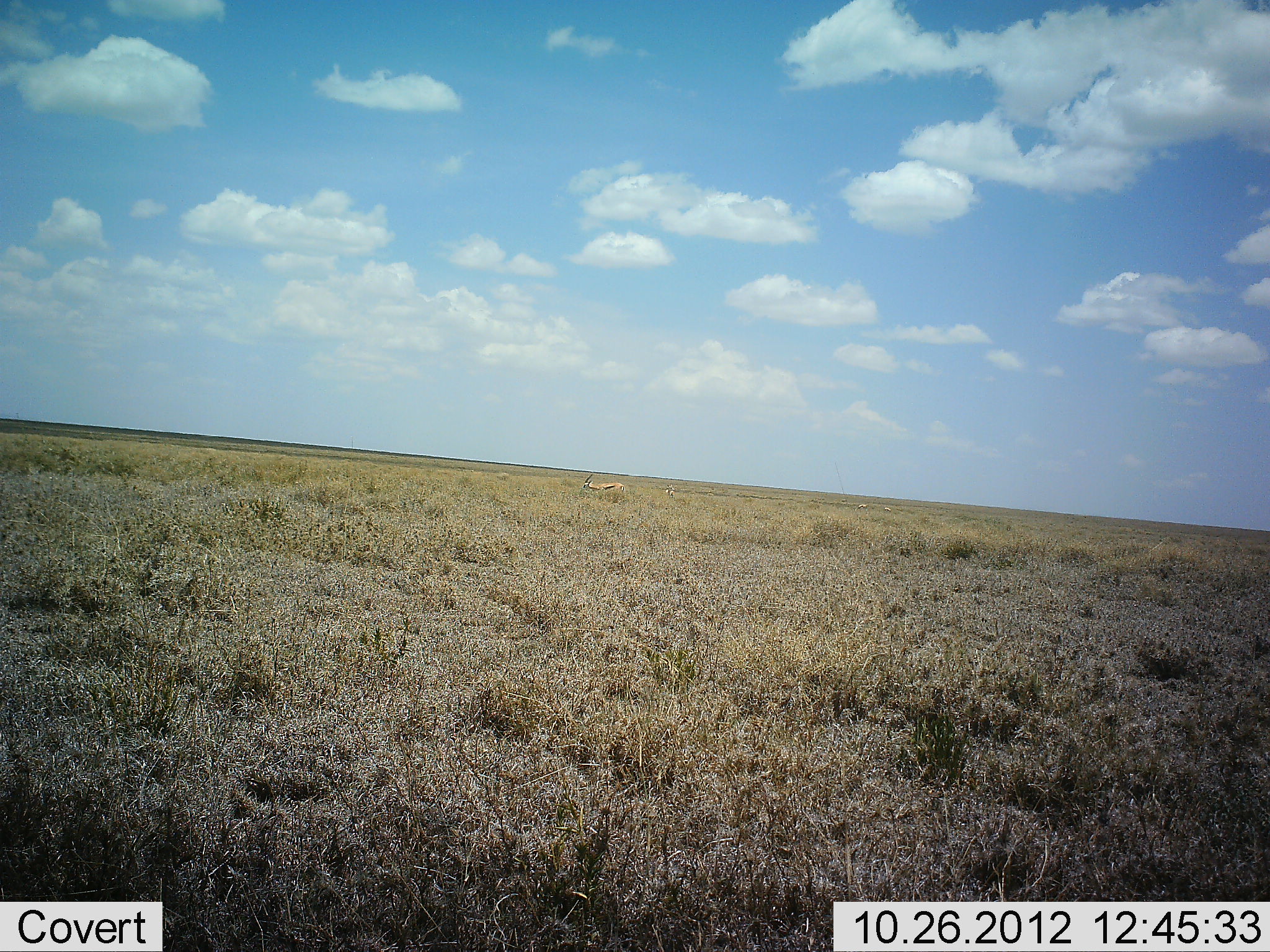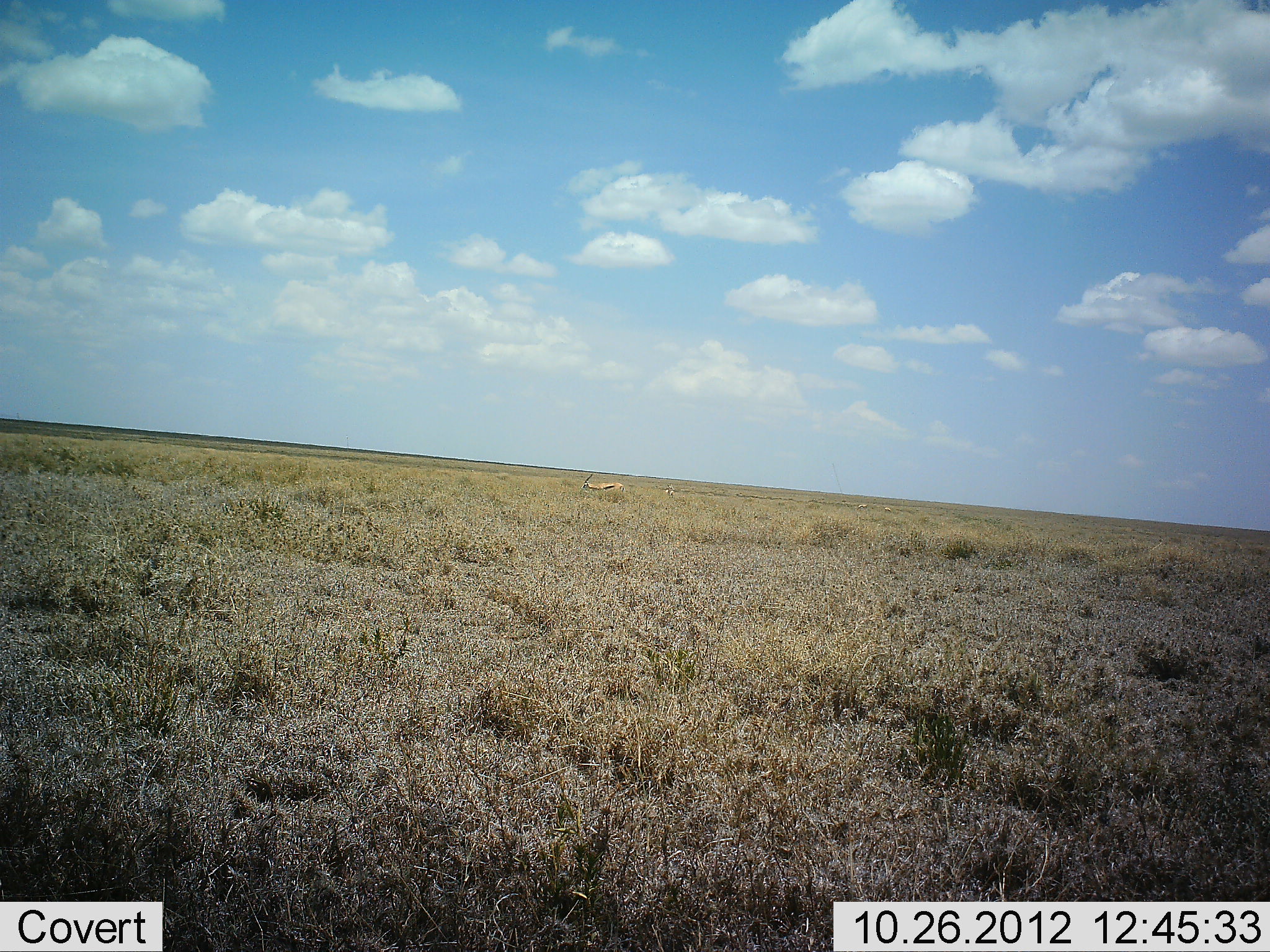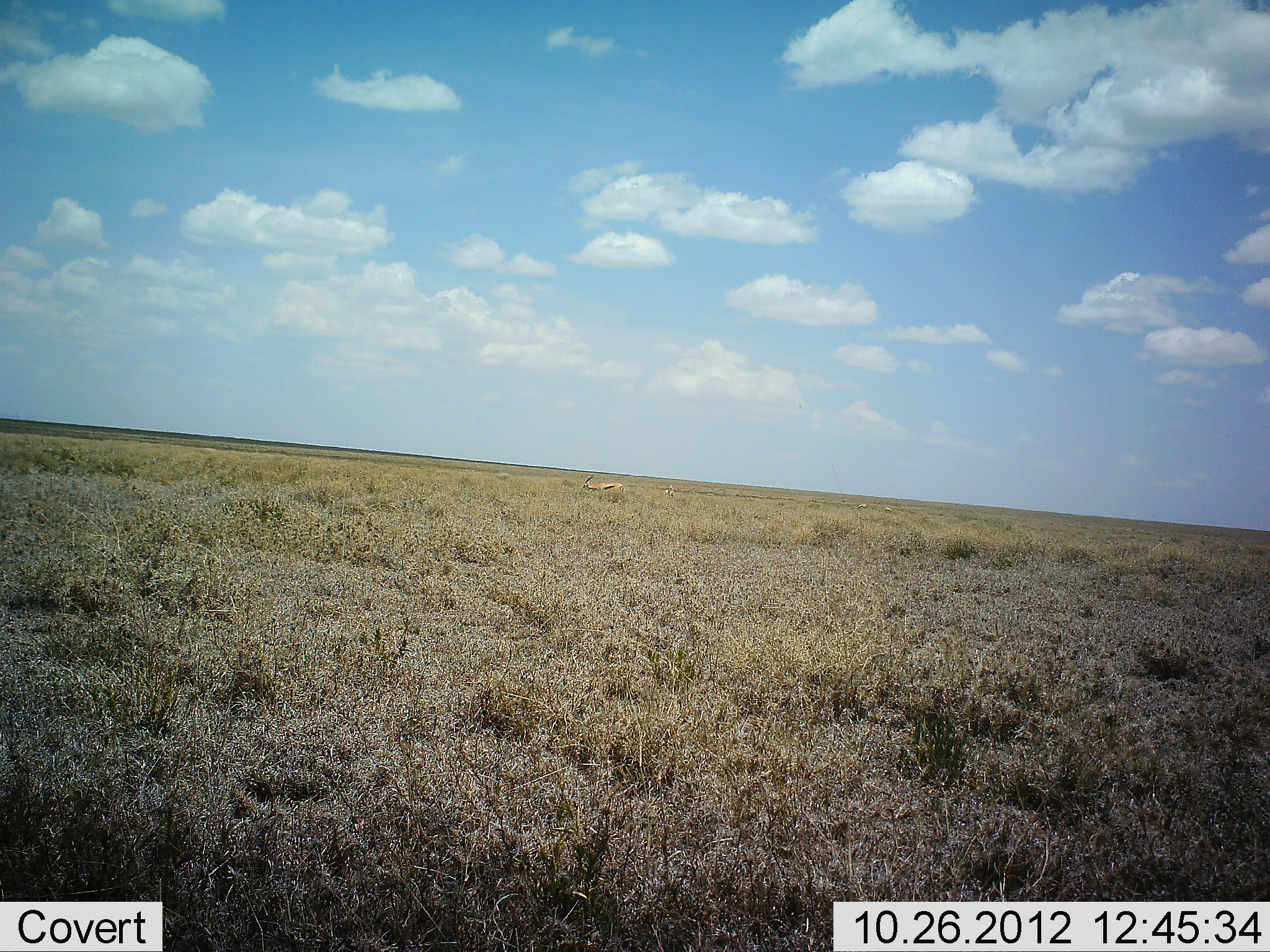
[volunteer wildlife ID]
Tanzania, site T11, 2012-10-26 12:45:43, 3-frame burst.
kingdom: Animalia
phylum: Chordata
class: Mammalia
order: Artiodactyla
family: Bovidae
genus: Eudorcas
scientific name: Eudorcas thomsonii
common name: thomson's gazelle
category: gazellethomsons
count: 1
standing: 70%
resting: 0%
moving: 0%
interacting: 0%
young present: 0%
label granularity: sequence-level